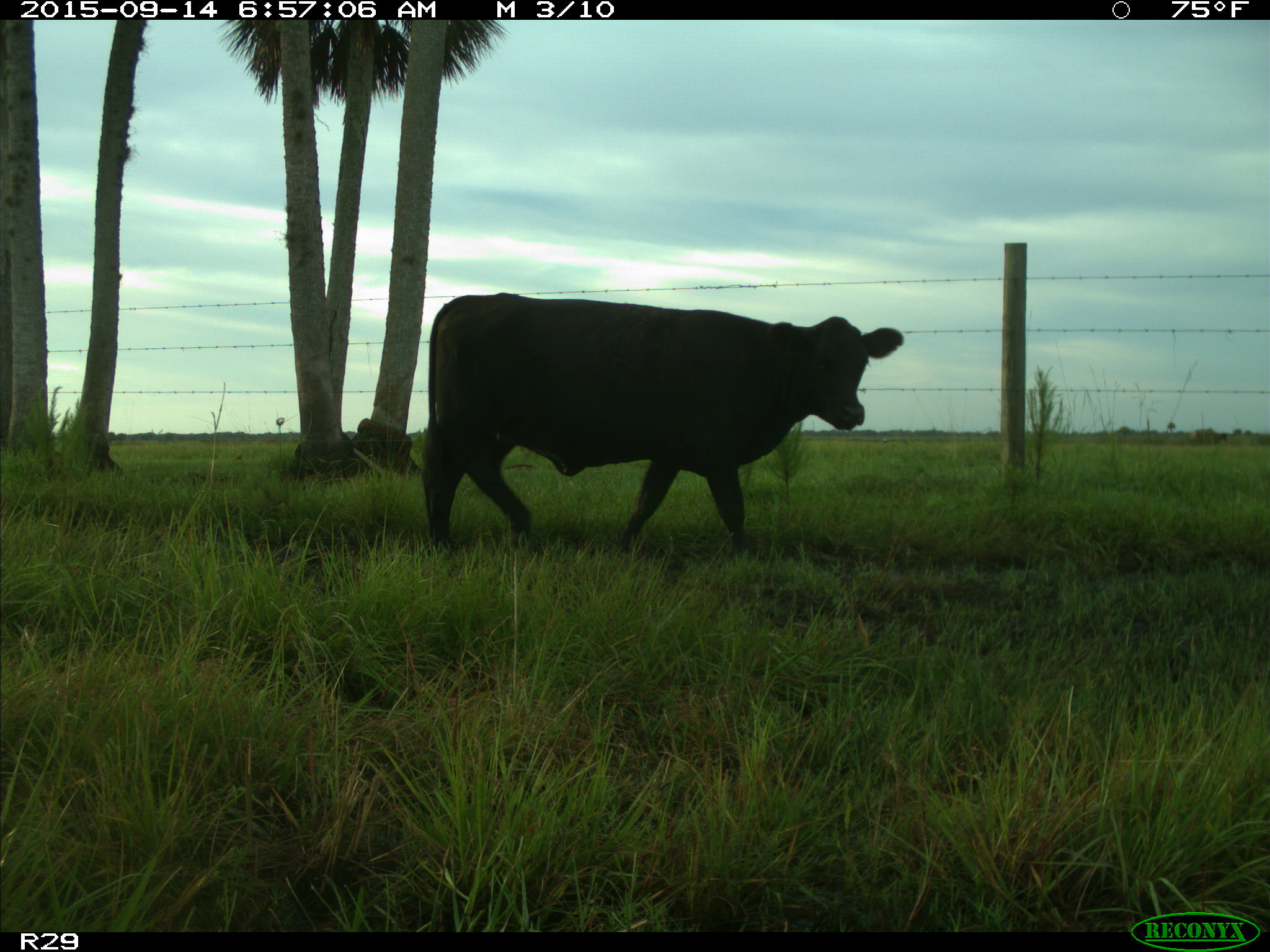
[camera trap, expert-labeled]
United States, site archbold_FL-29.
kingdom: Animalia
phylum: Chordata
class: Mammalia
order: Artiodactyla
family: Bovidae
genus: Bos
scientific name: Bos taurus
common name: domestic cow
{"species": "Bos taurus (domestic cow)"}